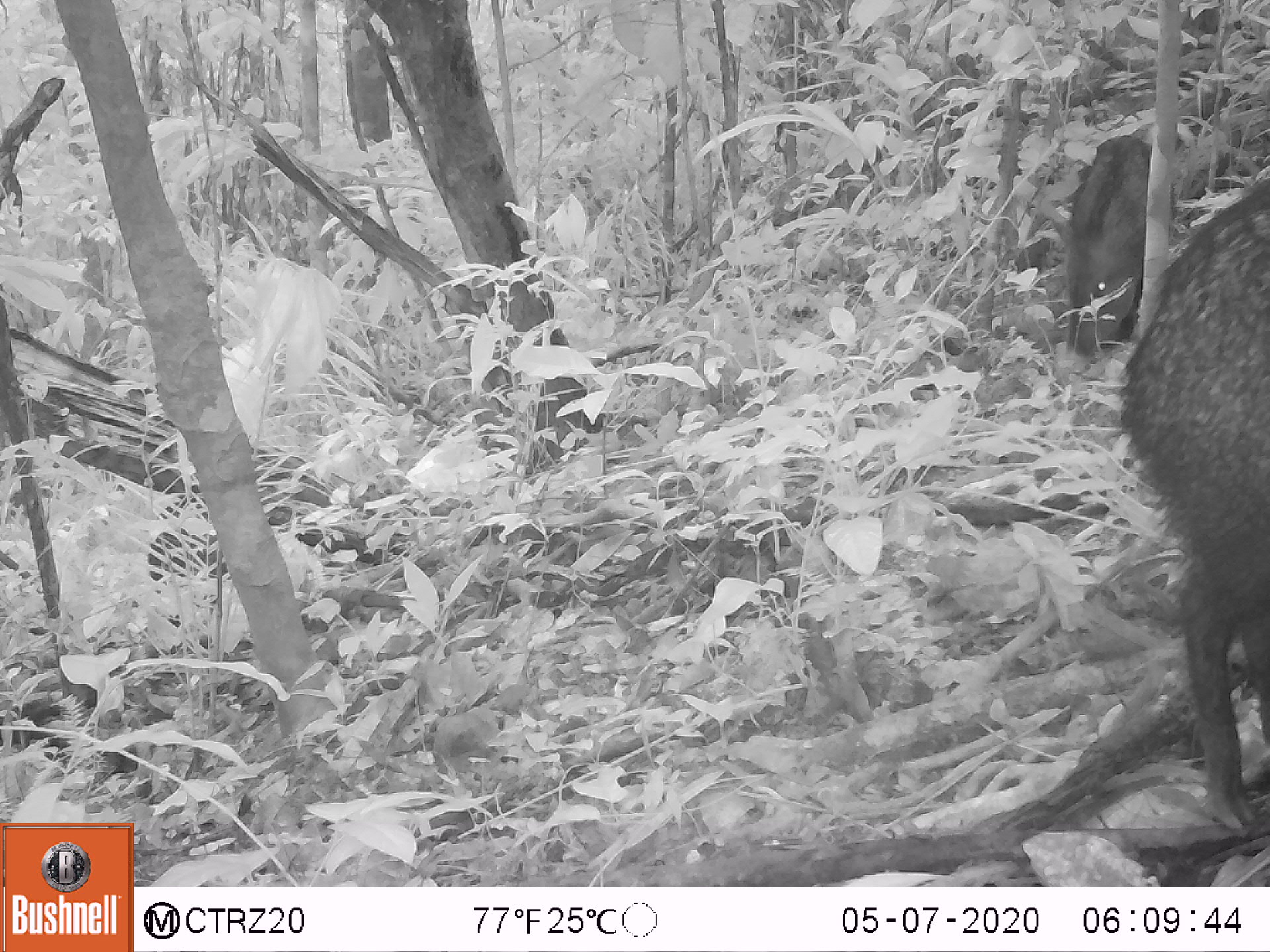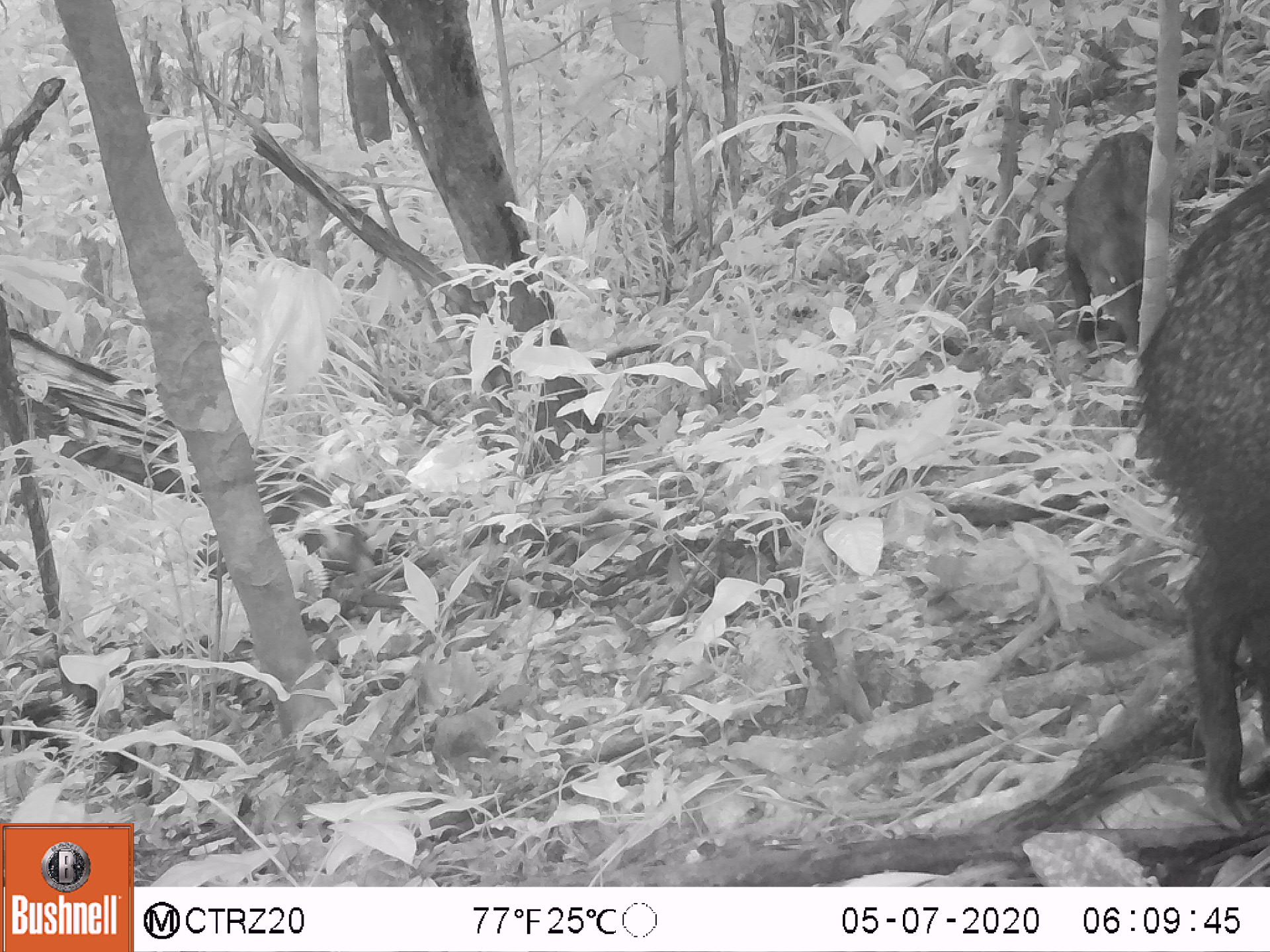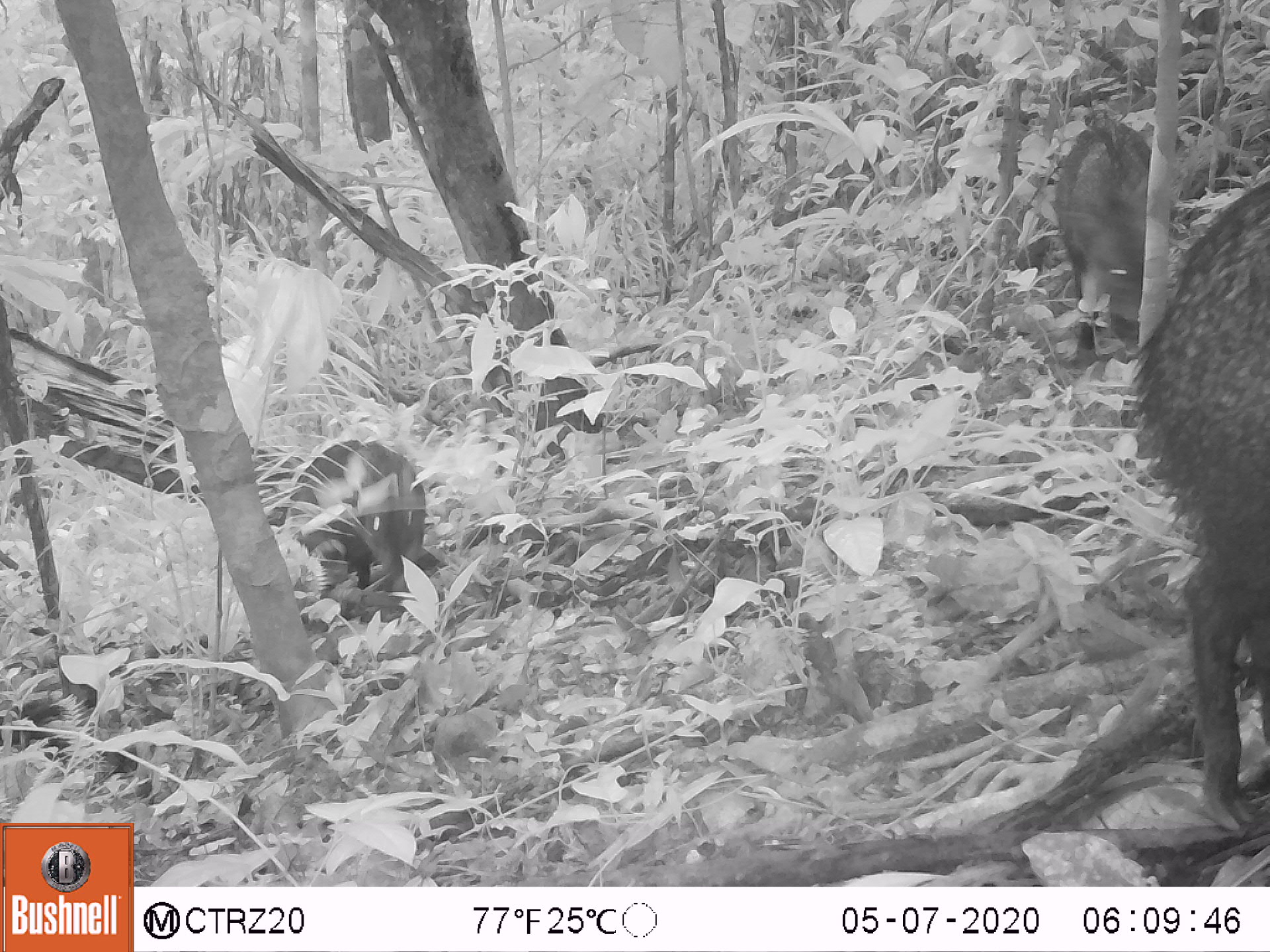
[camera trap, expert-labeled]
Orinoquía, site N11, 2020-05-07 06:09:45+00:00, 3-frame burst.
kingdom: Animalia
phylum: Chordata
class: Mammalia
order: Artiodactyla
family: Tayassuidae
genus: Pecari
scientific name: Pecari tajacu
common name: collared peccary